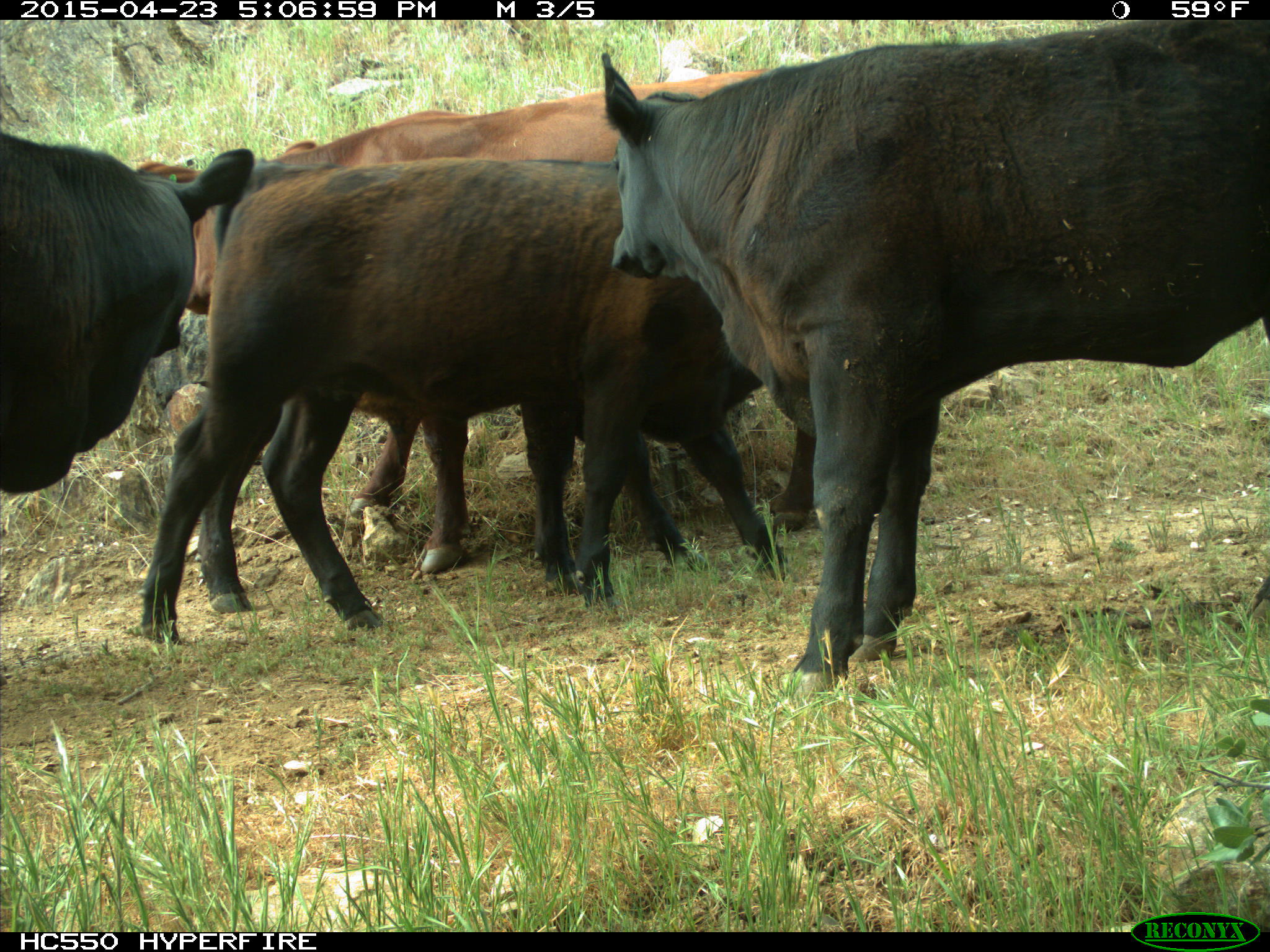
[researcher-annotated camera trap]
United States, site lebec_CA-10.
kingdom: Animalia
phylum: Chordata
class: Mammalia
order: Artiodactyla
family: Bovidae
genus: Bos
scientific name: Bos taurus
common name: domestic cow